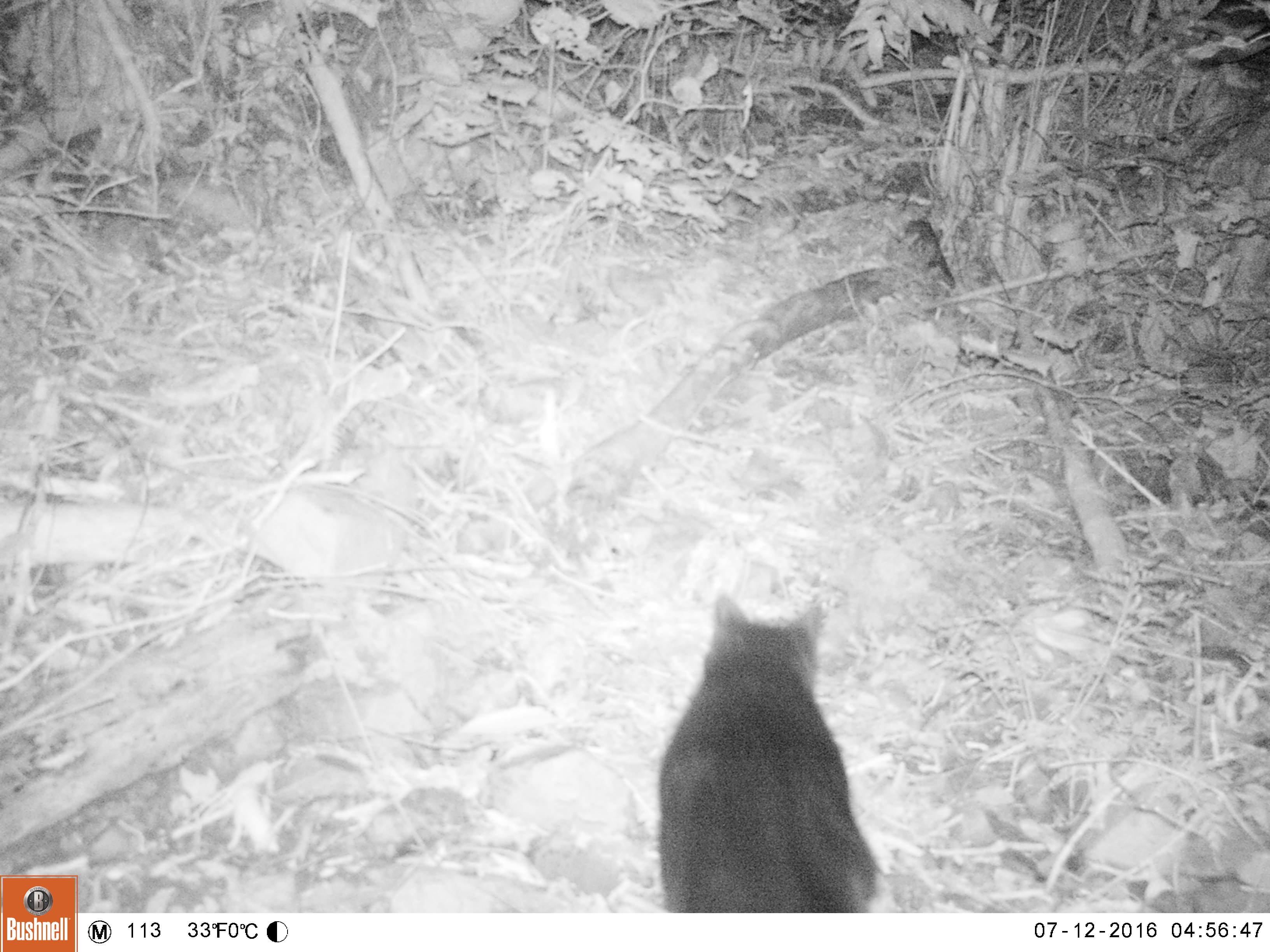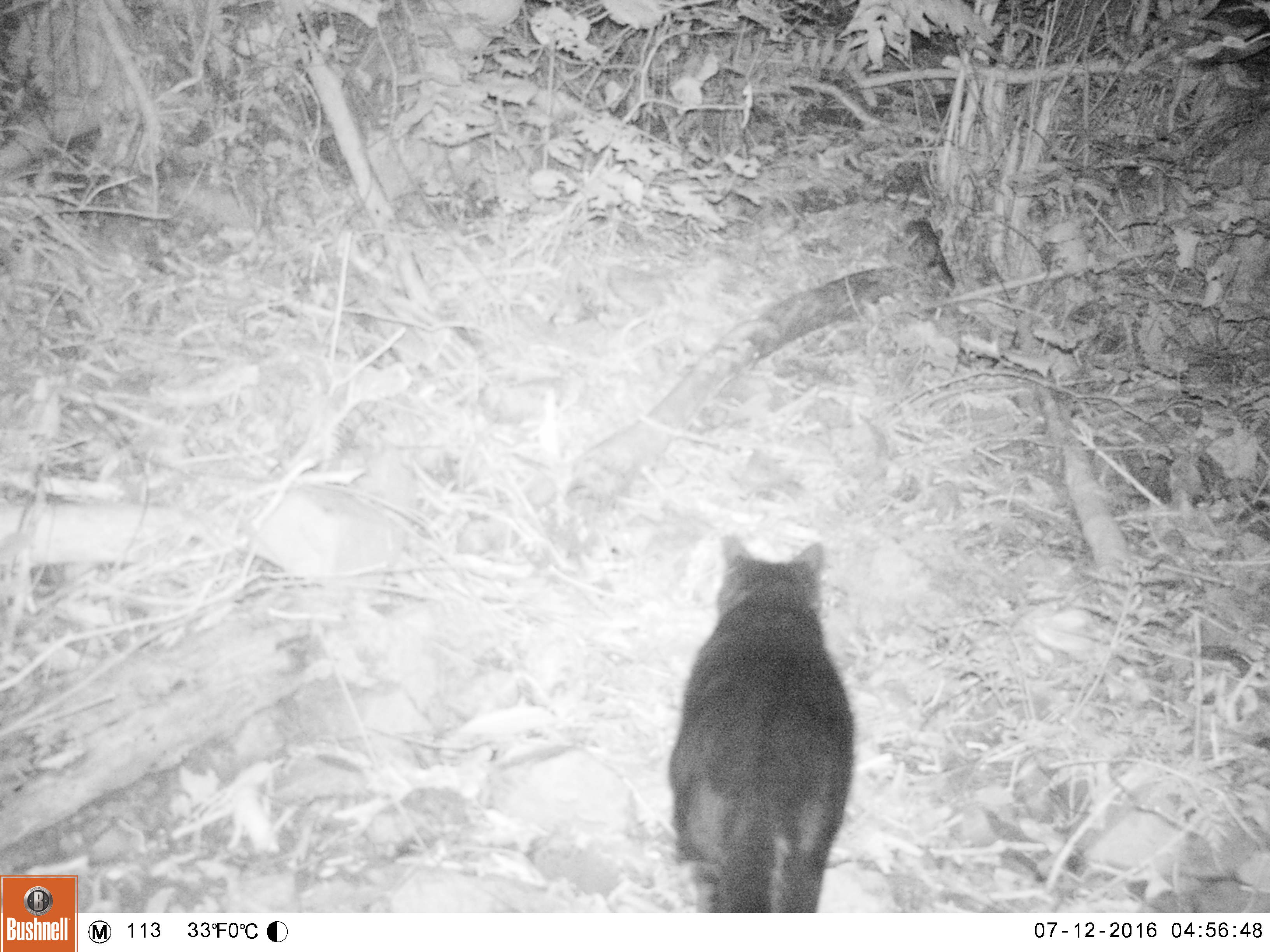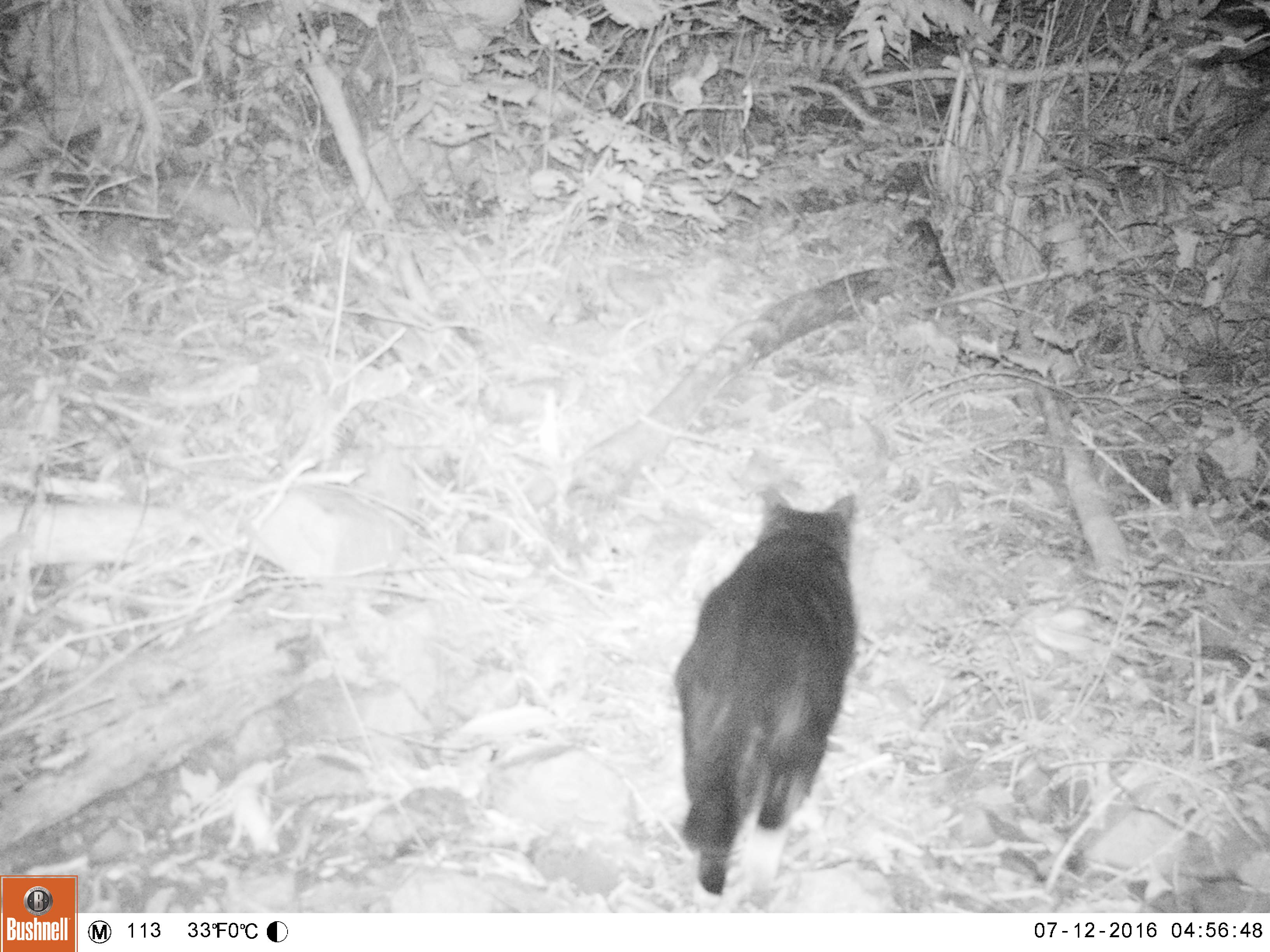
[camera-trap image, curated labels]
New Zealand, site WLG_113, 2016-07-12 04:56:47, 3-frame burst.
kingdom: Animalia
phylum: Chordata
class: Mammalia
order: Carnivora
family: Felidae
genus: Felis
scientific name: Felis catus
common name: domestic cat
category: cat